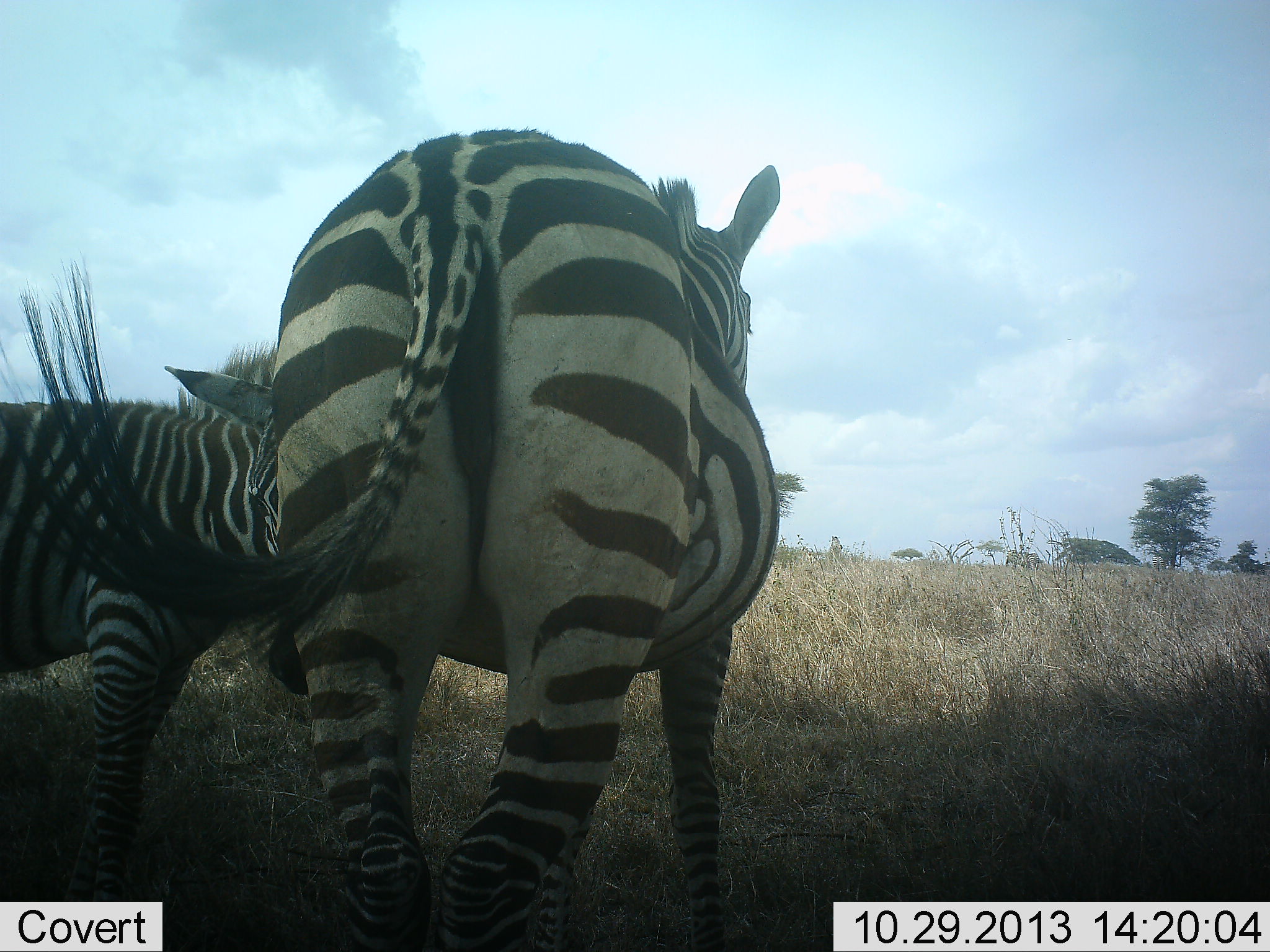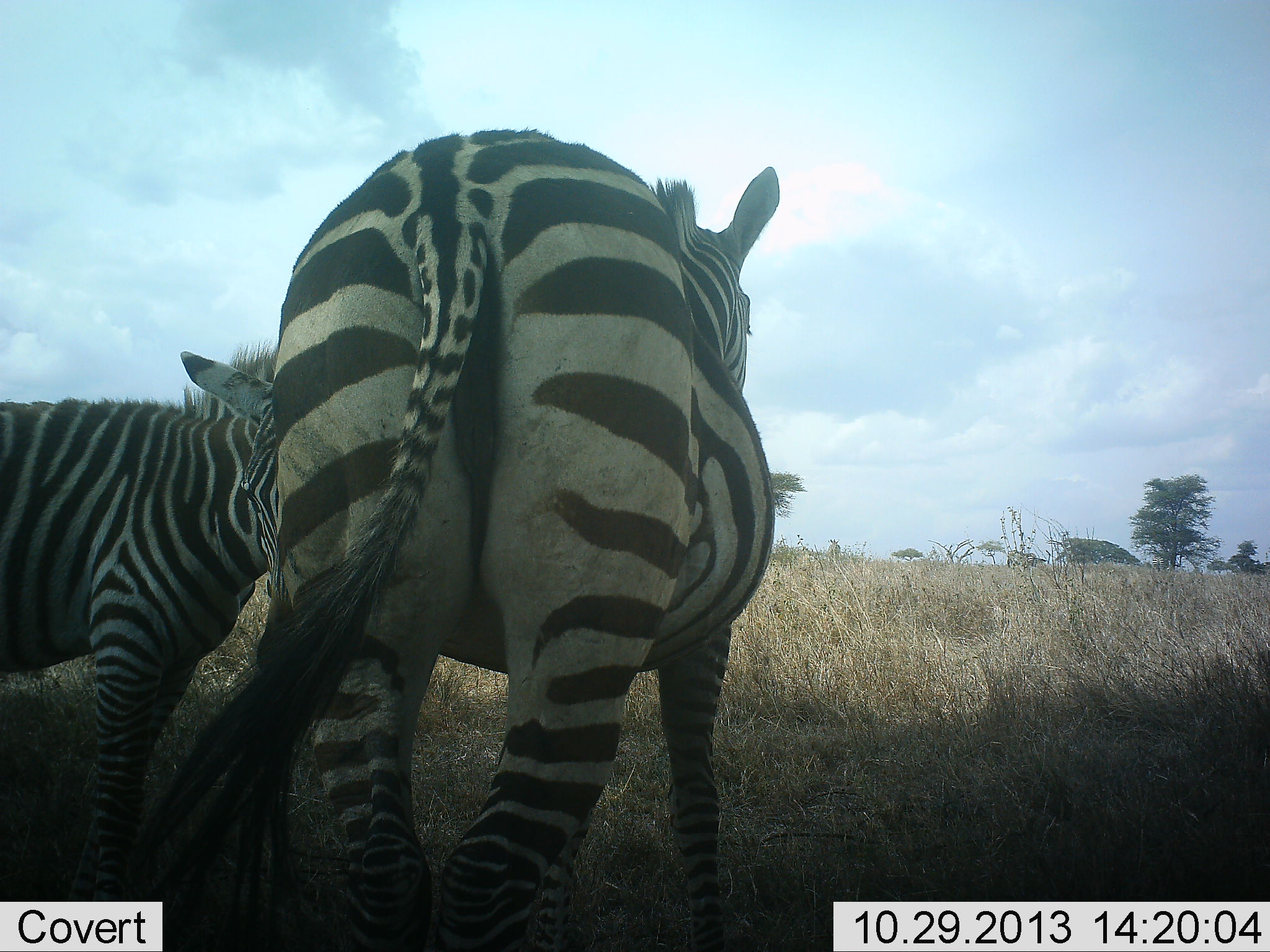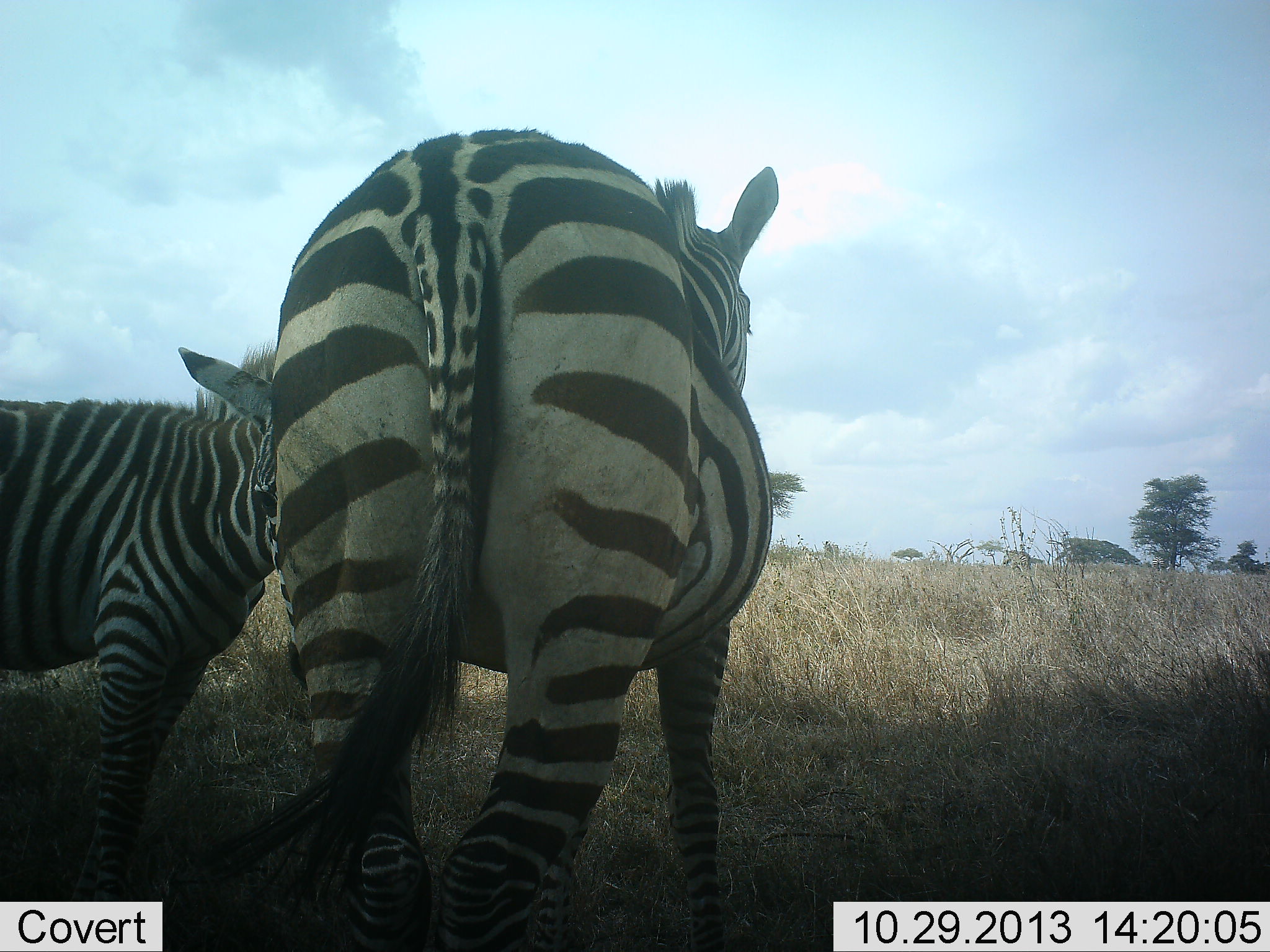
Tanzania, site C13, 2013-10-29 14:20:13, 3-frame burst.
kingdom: Animalia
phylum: Chordata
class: Mammalia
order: Perissodactyla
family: Equidae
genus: Equus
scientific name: Equus quagga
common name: plains zebra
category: zebra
Zebra (plains zebra) (Equus quagga), count 2. Behavior (volunteer vote fractions): standing 81%, resting 4%, moving 0%, interacting 33%. Young present (vote fraction): 30%. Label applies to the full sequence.